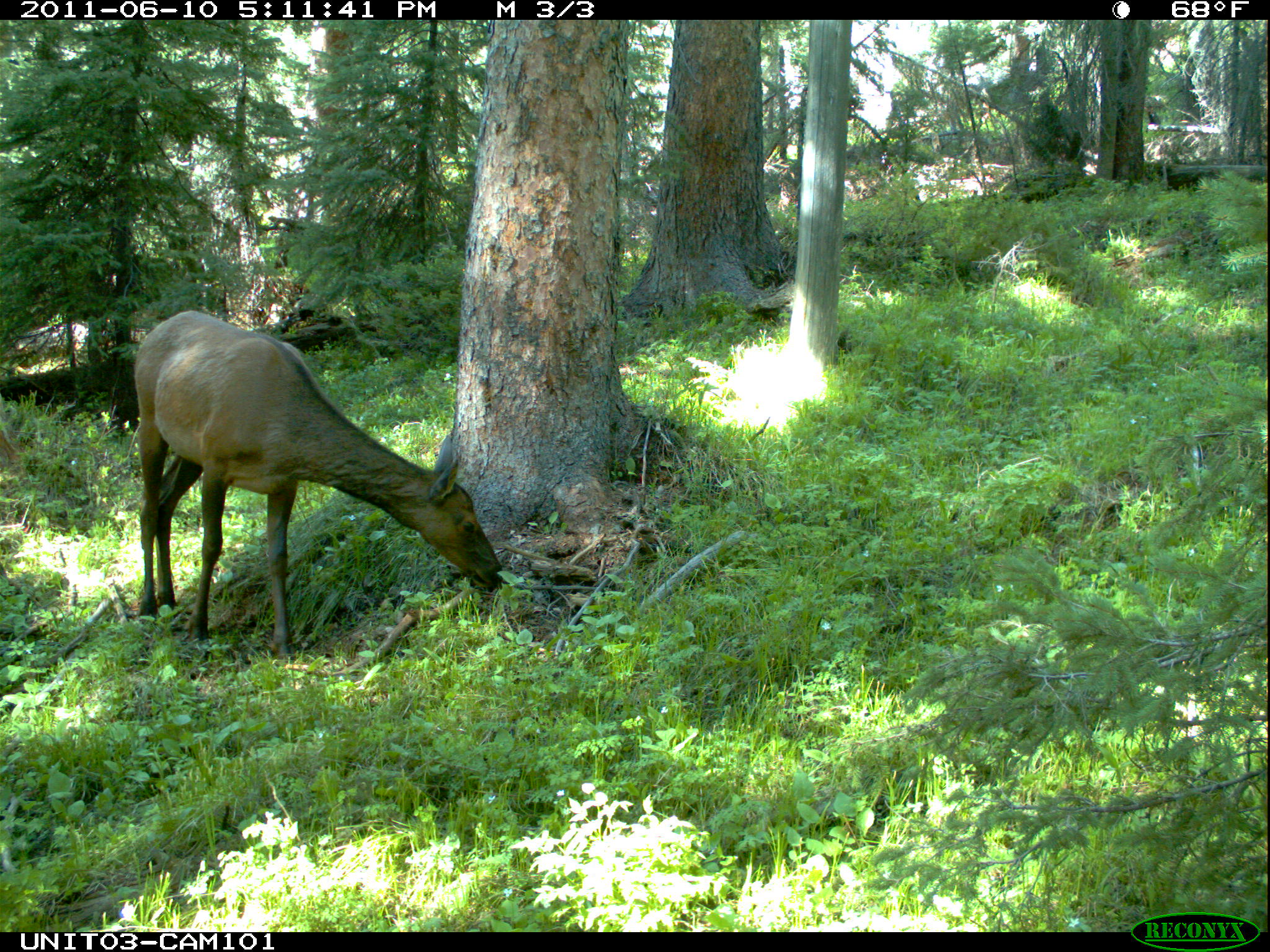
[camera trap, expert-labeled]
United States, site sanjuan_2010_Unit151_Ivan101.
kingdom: Animalia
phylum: Chordata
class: Mammalia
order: Artiodactyla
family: Cervidae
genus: Cervus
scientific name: Cervus elaphus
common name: red deer